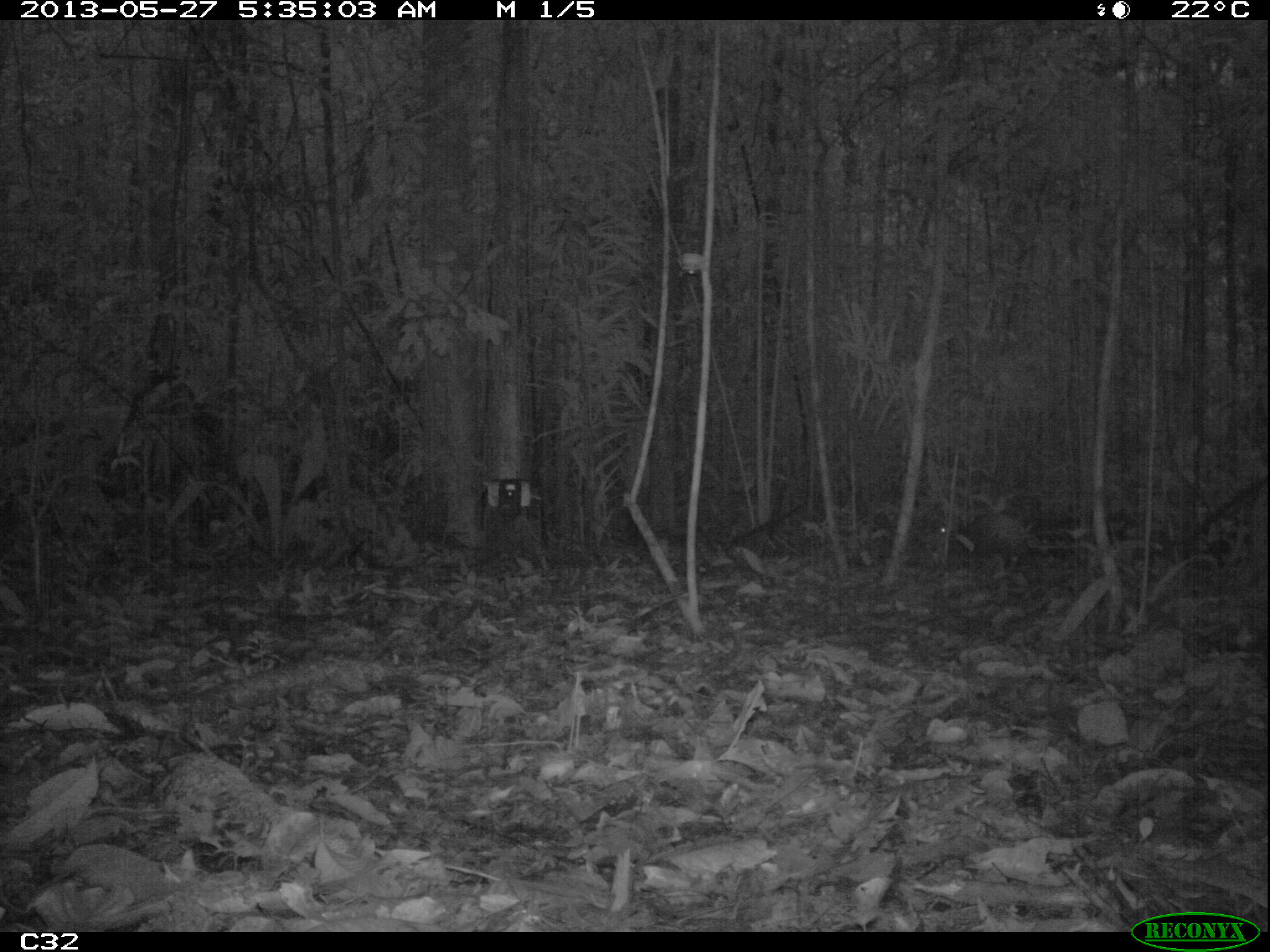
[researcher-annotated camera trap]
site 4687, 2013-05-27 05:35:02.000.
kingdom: Animalia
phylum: Chordata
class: Mammalia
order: Rodentia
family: Dasyproctidae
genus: Dasyprocta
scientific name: Dasyprocta leporina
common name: red-rumped agouti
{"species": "Dasyprocta leporina (red-rumped agouti)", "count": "1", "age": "adult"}